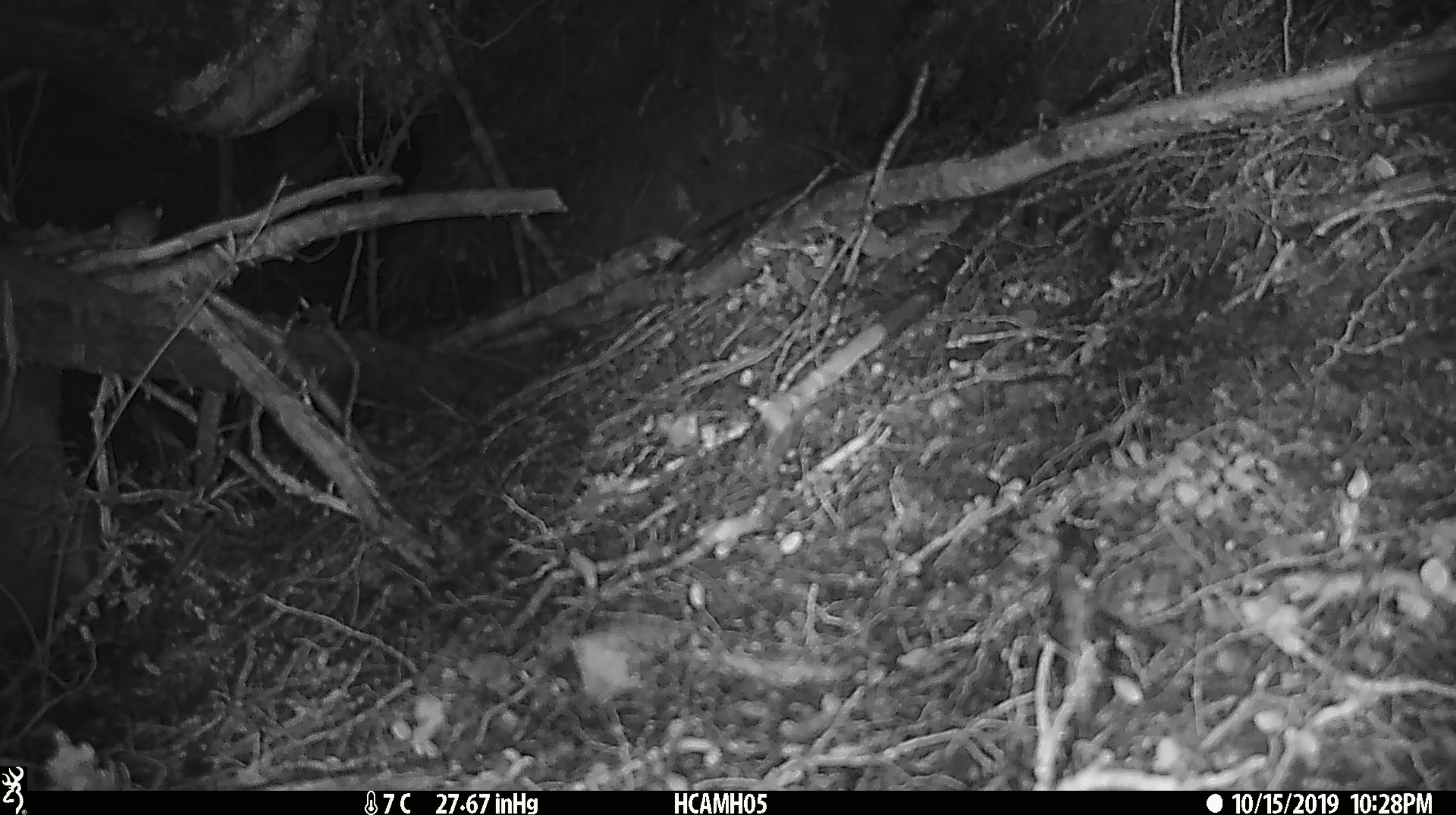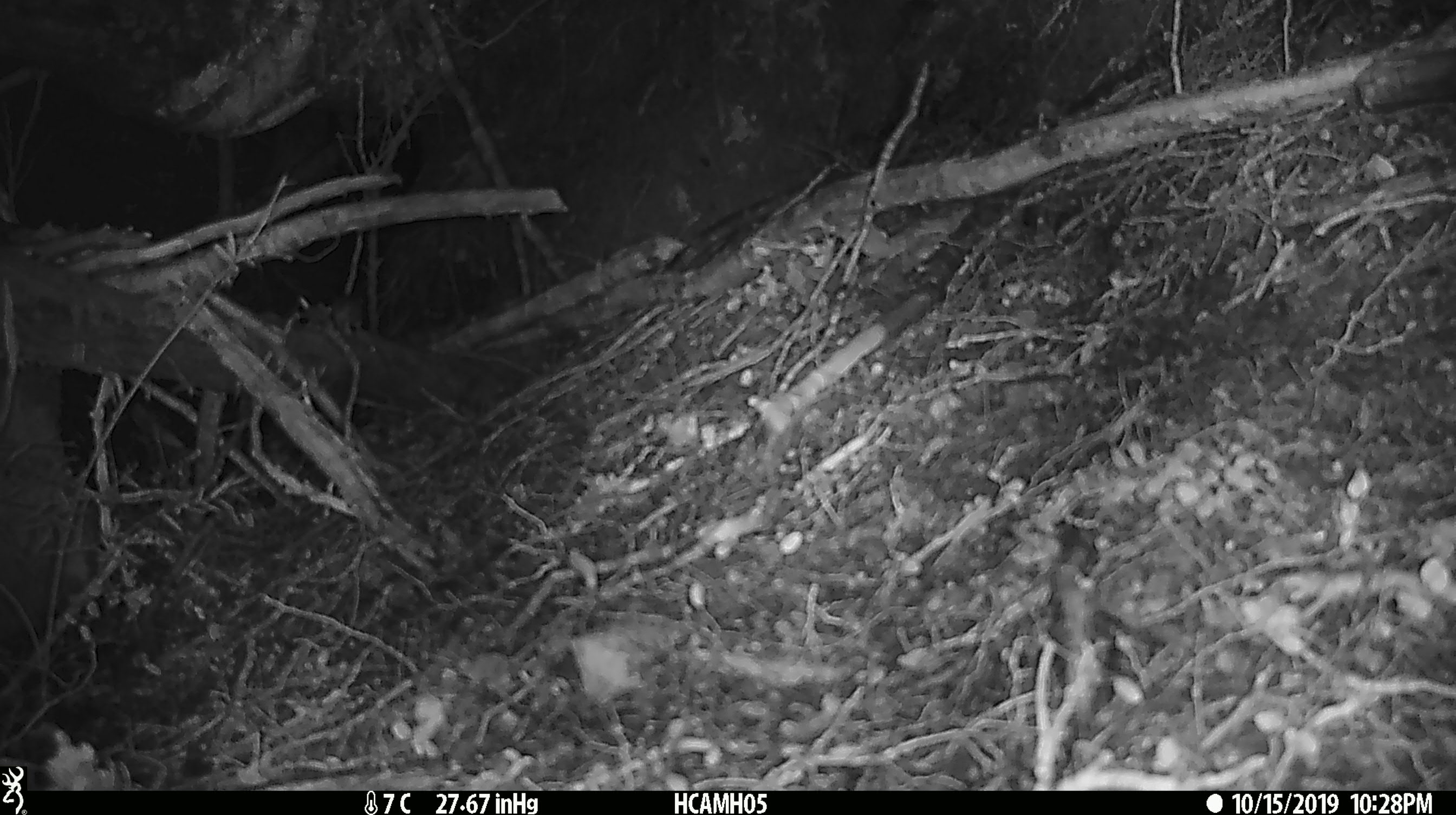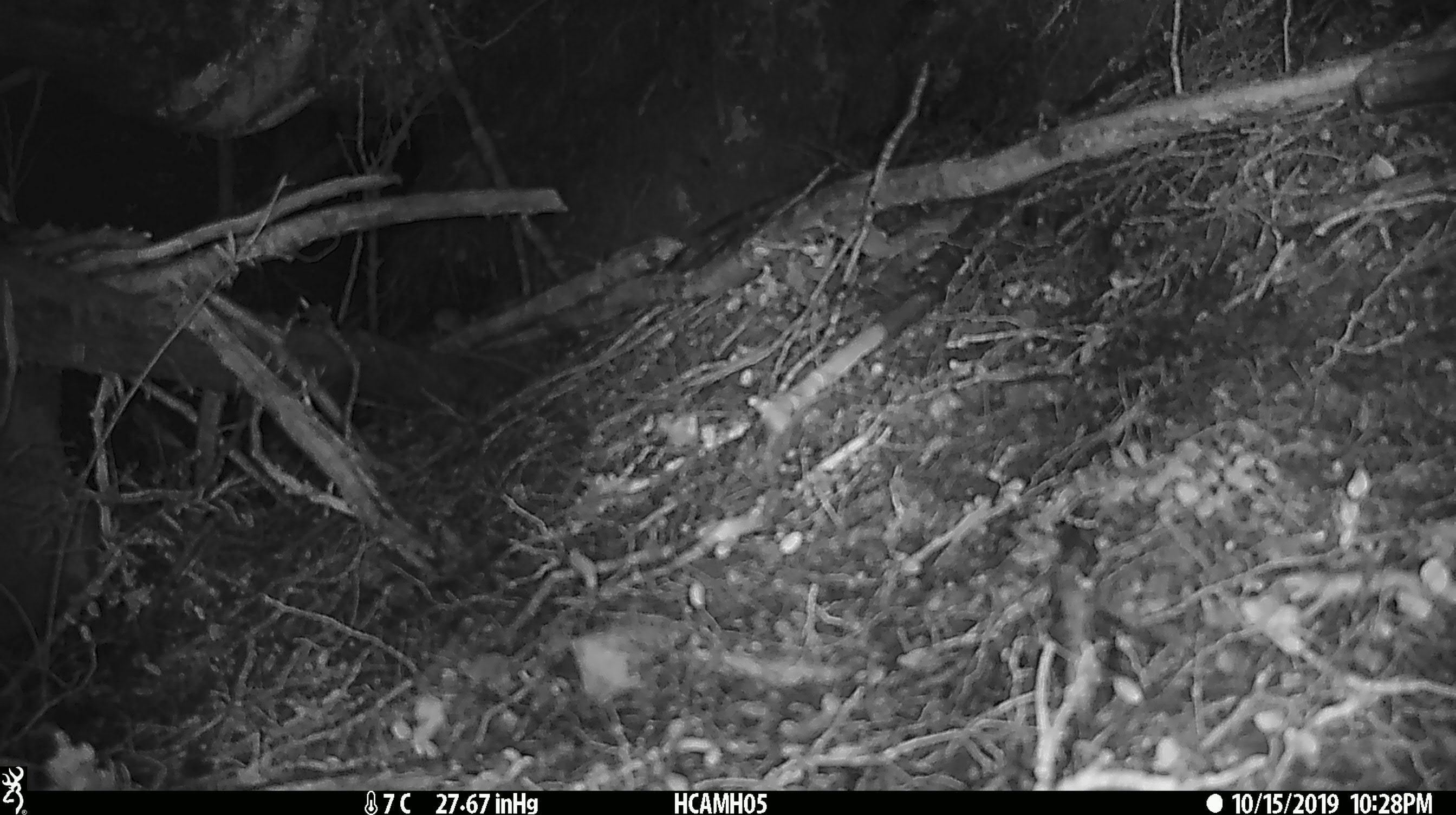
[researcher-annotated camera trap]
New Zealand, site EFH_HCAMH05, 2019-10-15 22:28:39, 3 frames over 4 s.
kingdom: Animalia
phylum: Chordata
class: Mammalia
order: Rodentia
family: Muridae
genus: Mus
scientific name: Mus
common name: mouse